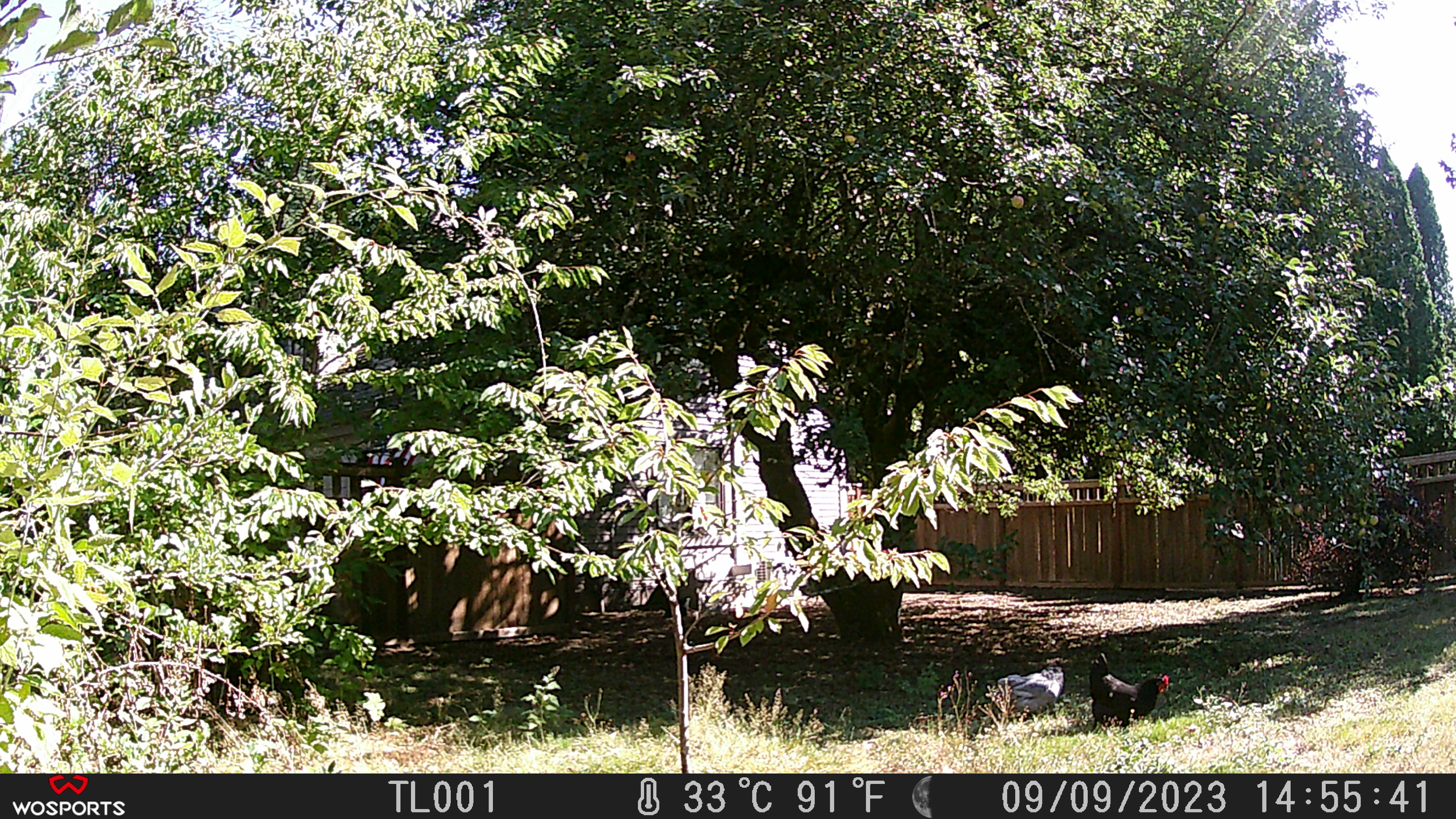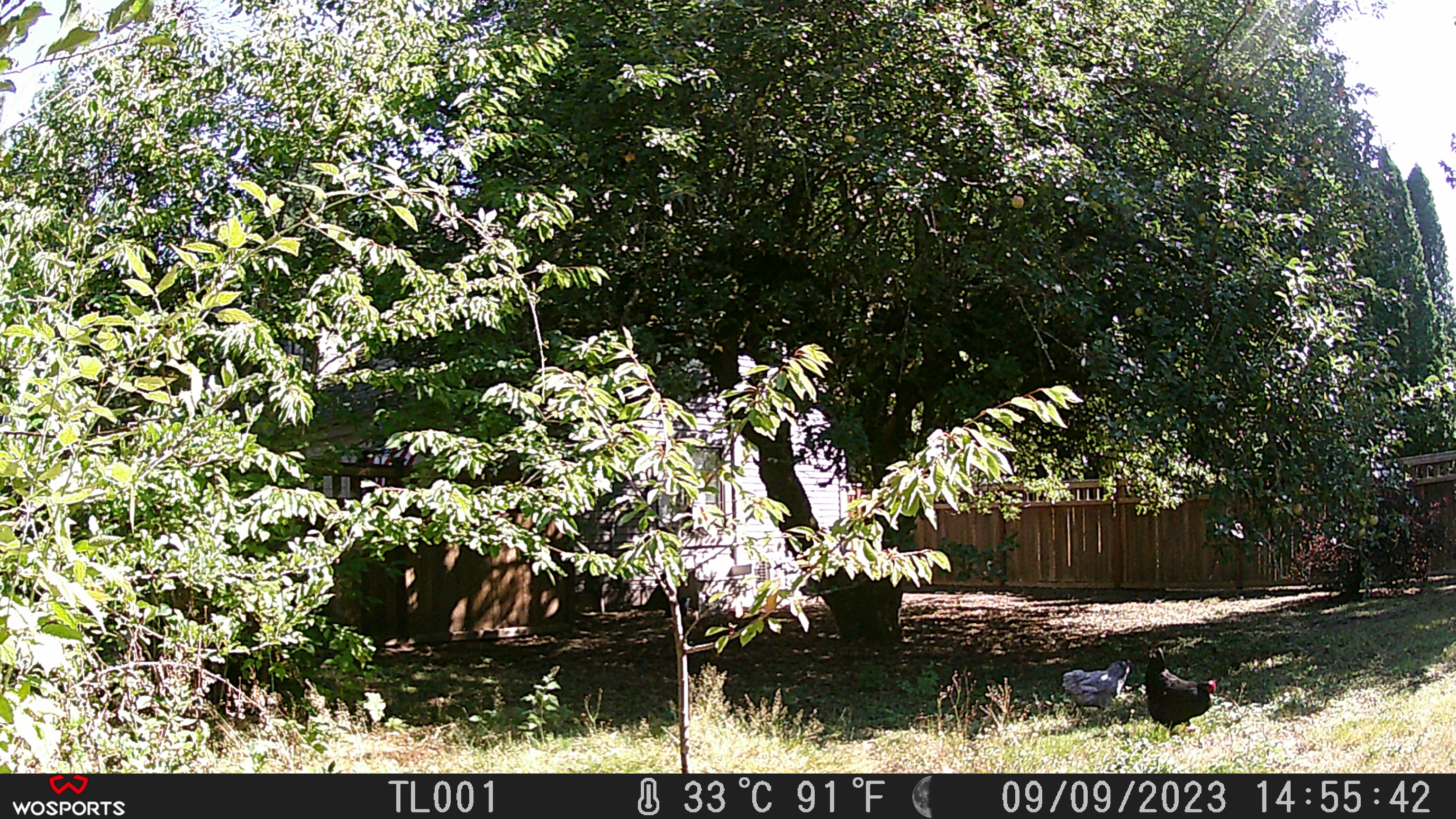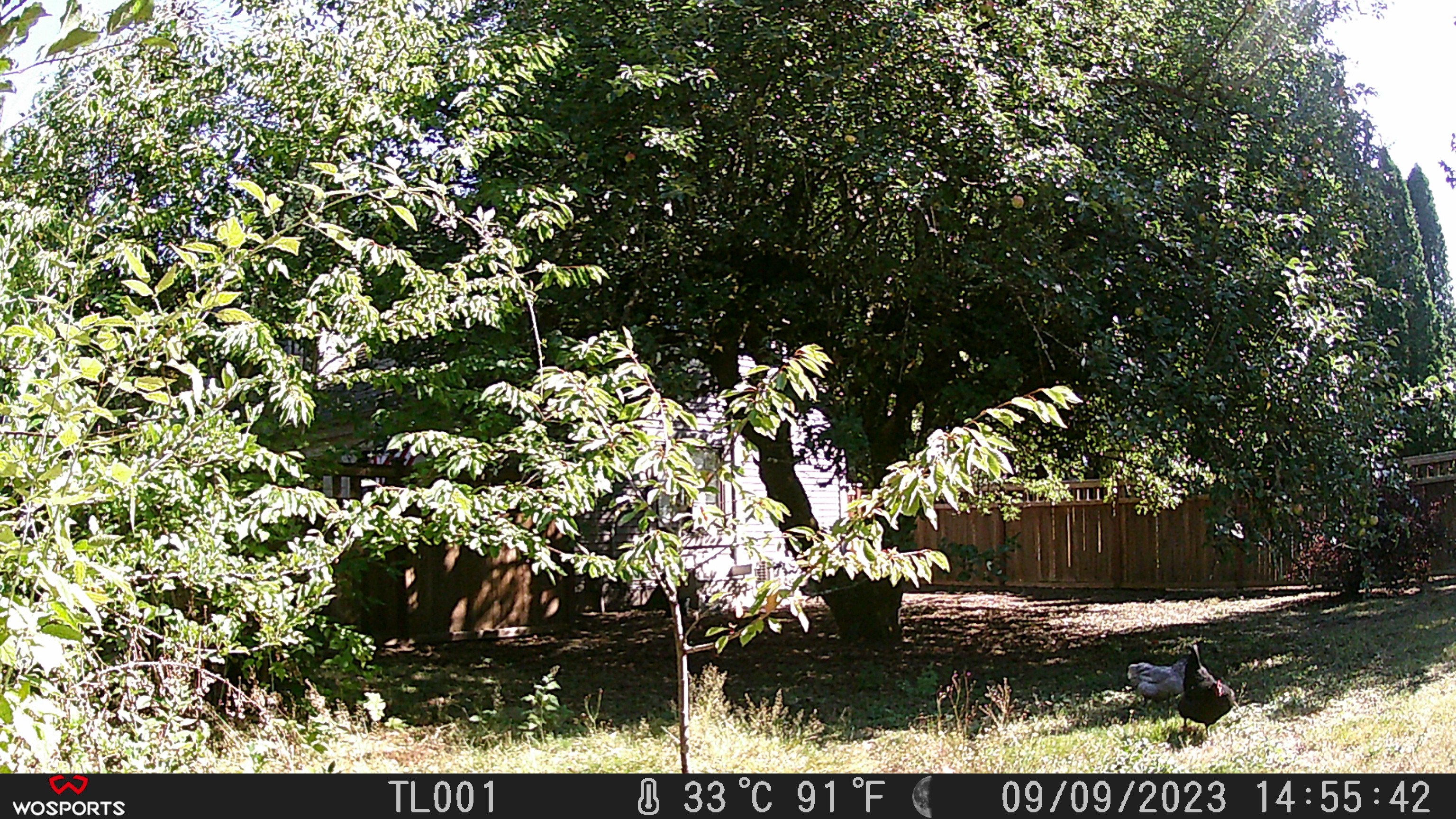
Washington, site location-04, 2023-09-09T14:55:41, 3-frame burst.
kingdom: Animalia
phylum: Chordata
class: Aves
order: Galliformes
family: Phasianidae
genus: Gallus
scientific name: Gallus gallus domesticus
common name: domestic chicken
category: chicken